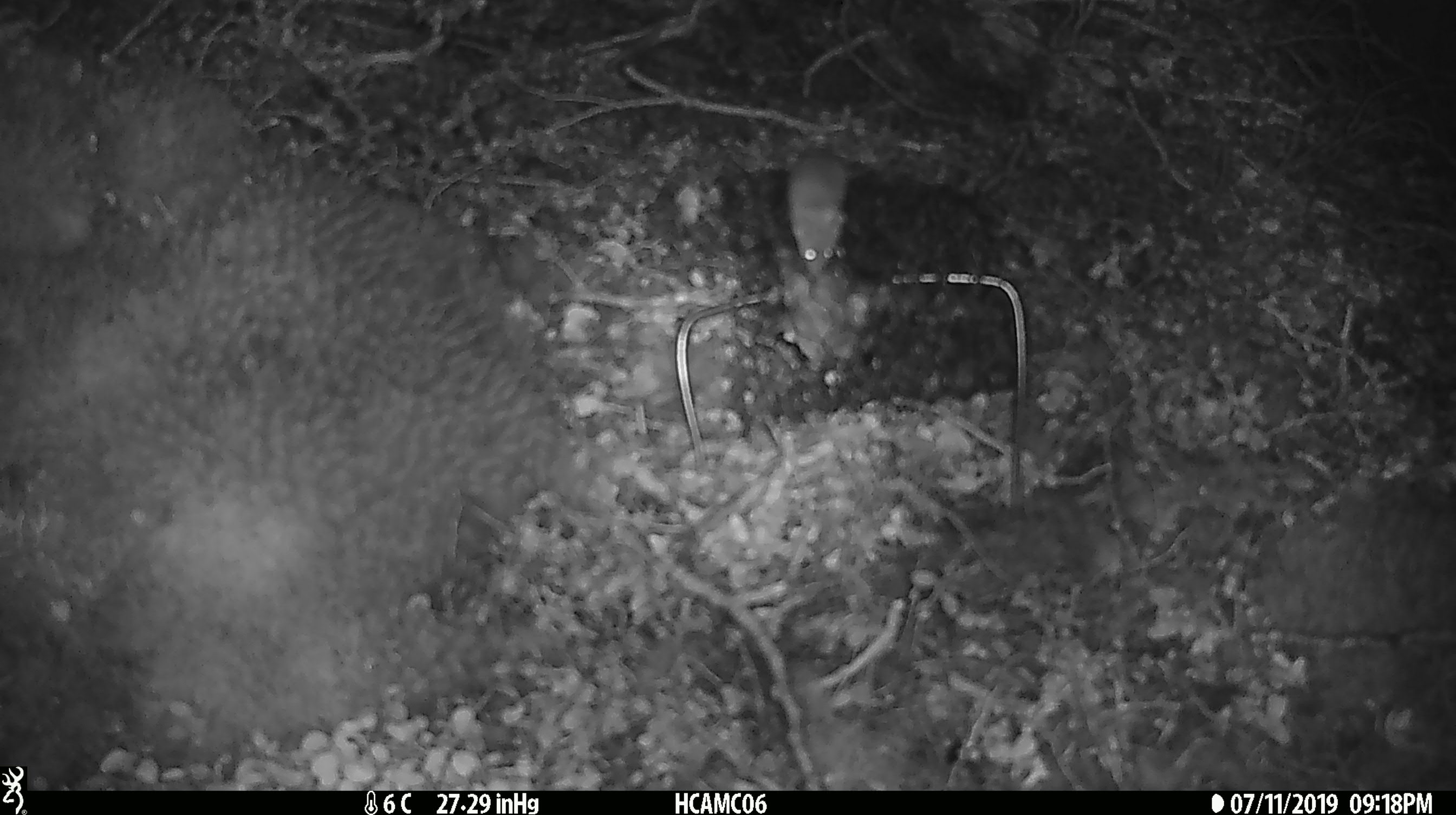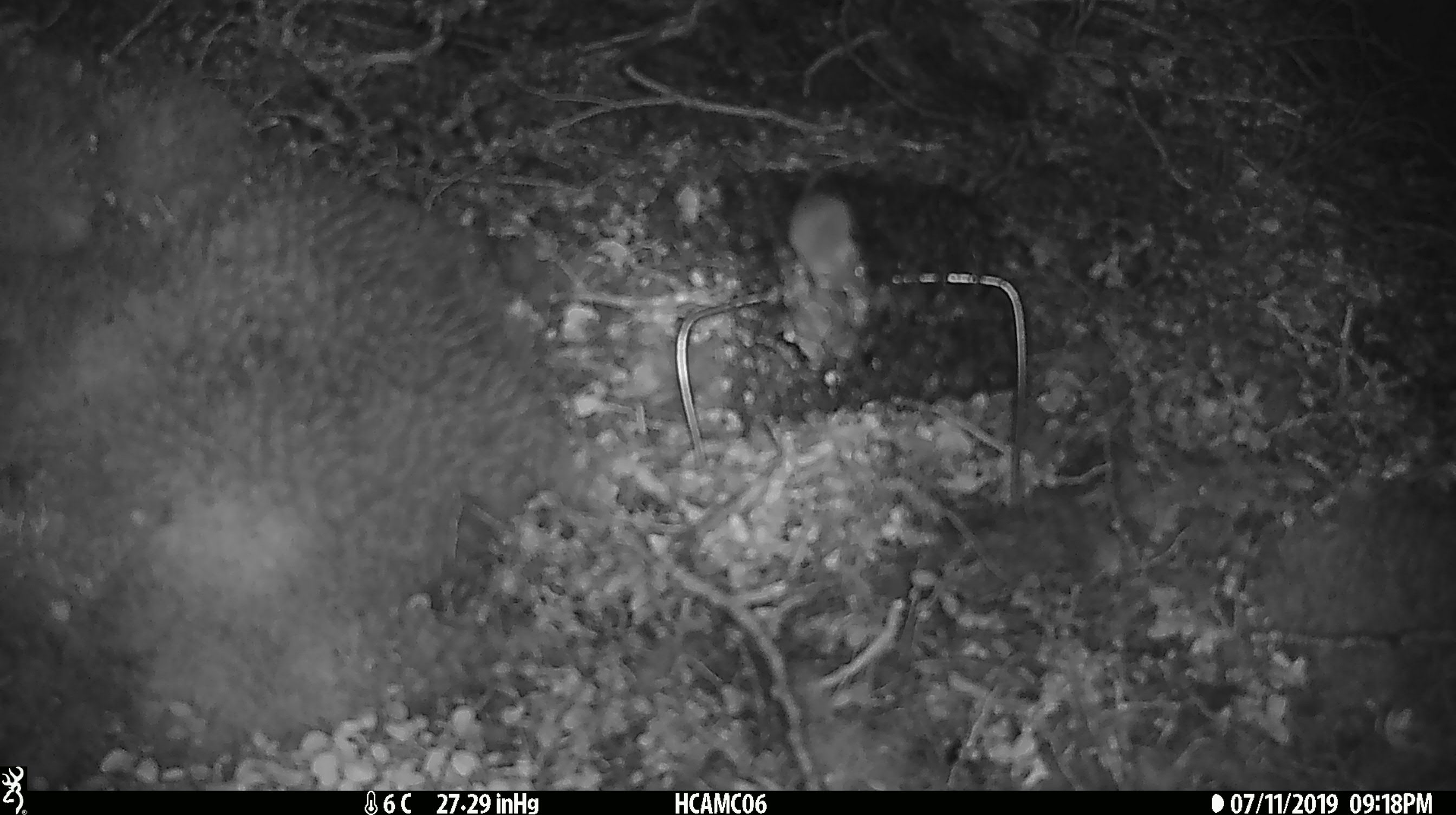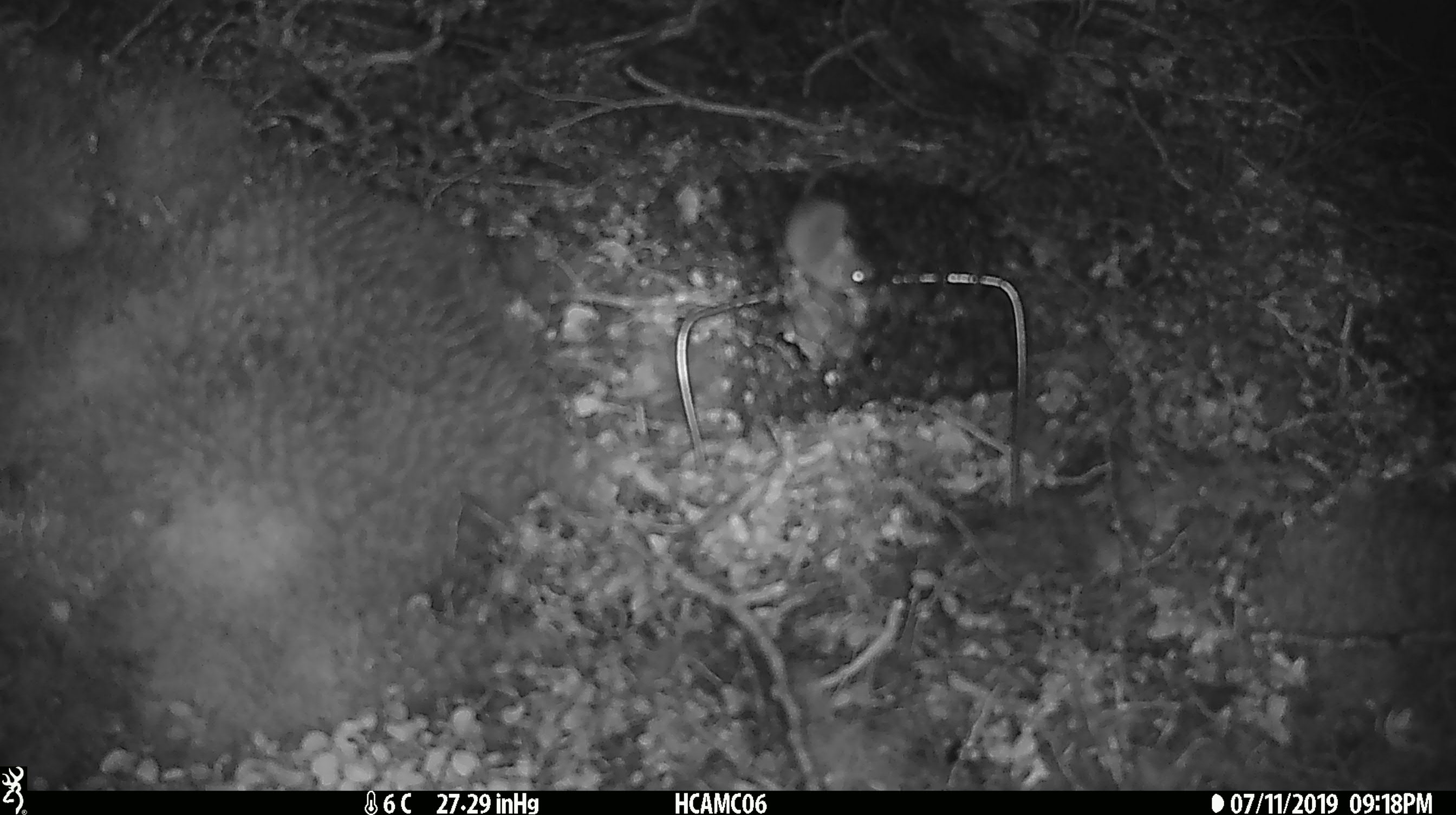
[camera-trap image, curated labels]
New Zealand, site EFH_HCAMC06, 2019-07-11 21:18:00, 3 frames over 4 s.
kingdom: Animalia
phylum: Chordata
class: Mammalia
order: Rodentia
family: Muridae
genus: Mus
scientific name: Mus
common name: mouse